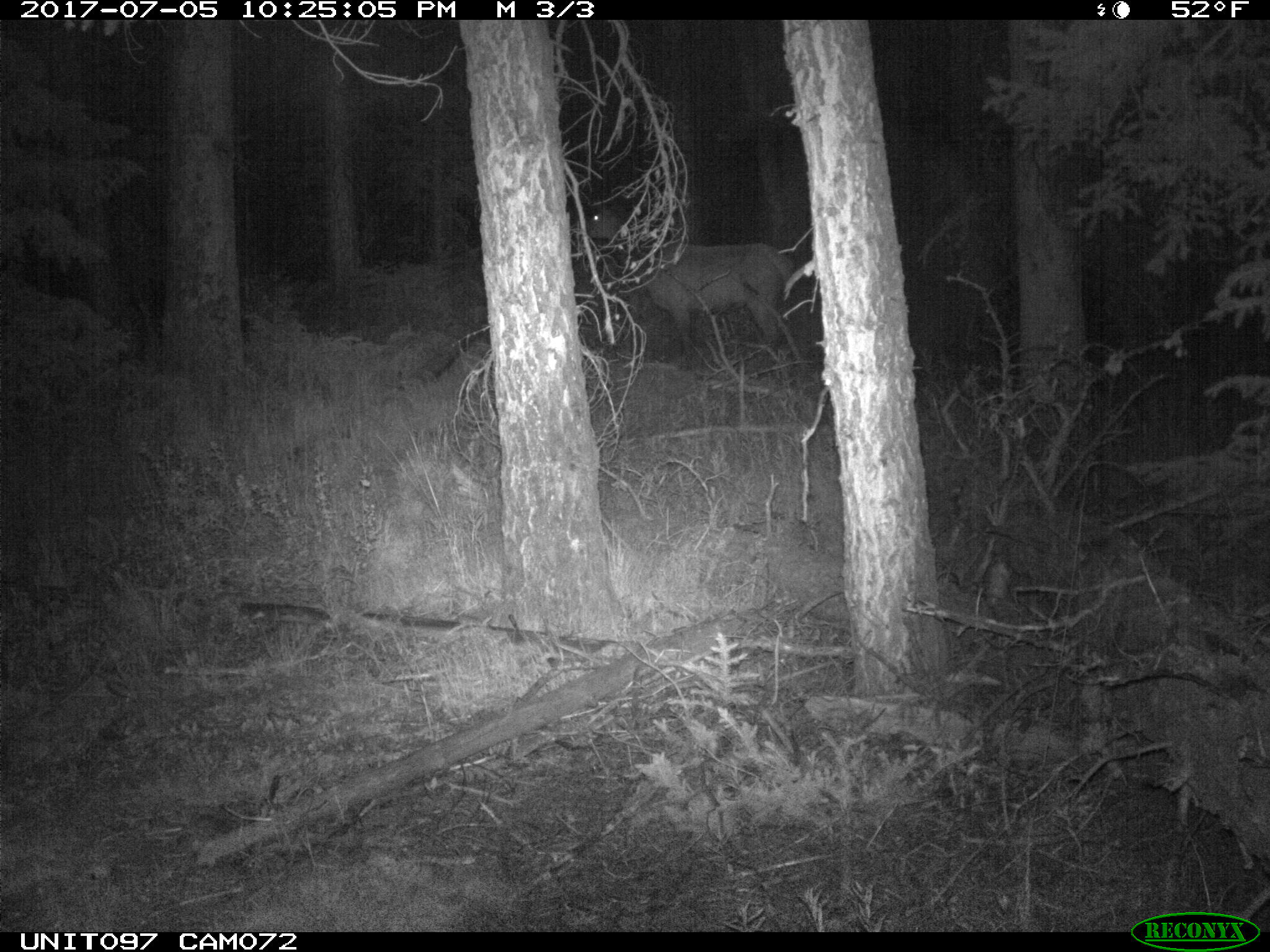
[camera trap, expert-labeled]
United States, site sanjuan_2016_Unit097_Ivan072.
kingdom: Animalia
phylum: Chordata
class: Mammalia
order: Artiodactyla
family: Cervidae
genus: Cervus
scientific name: Cervus elaphus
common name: red deer